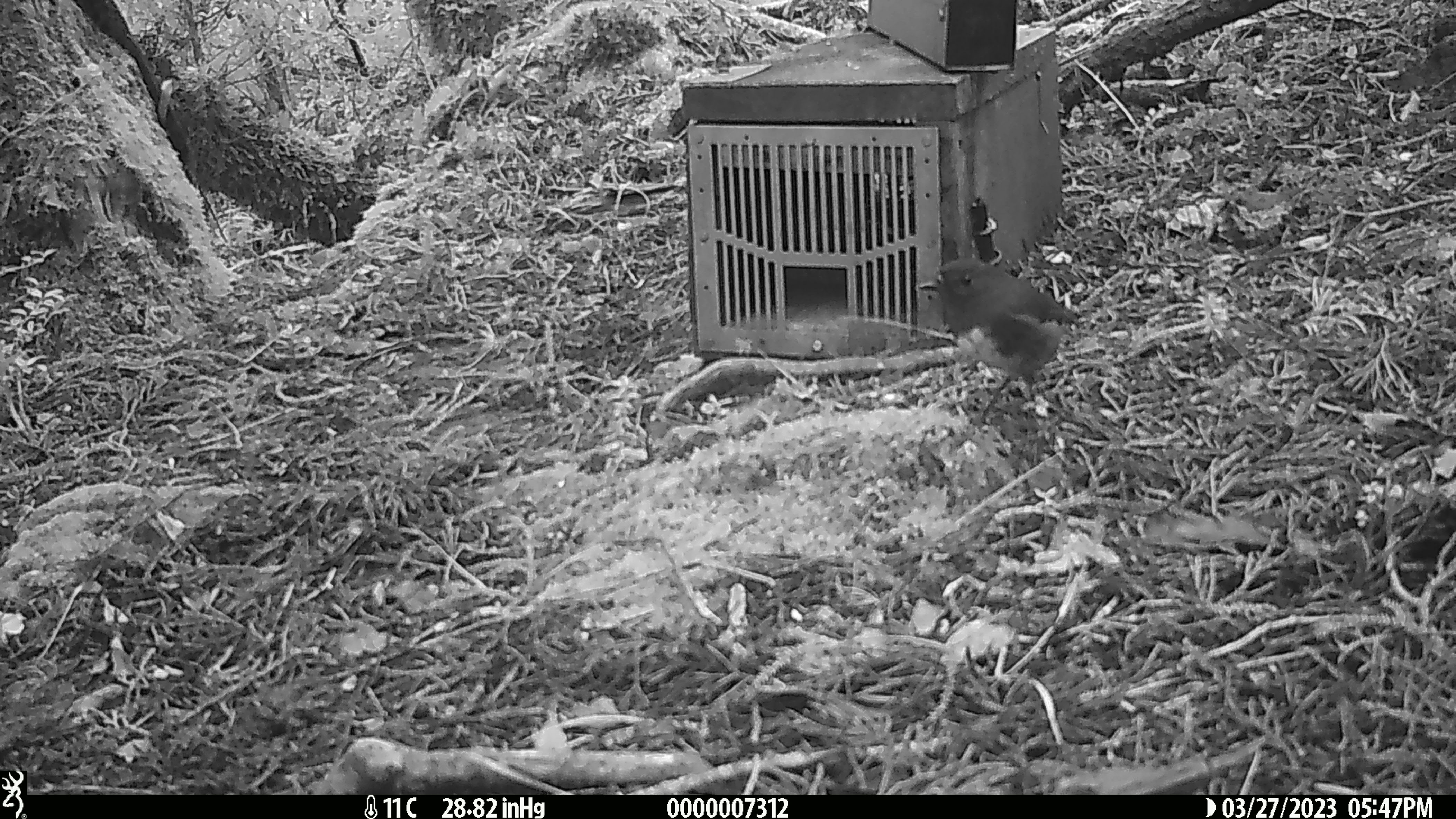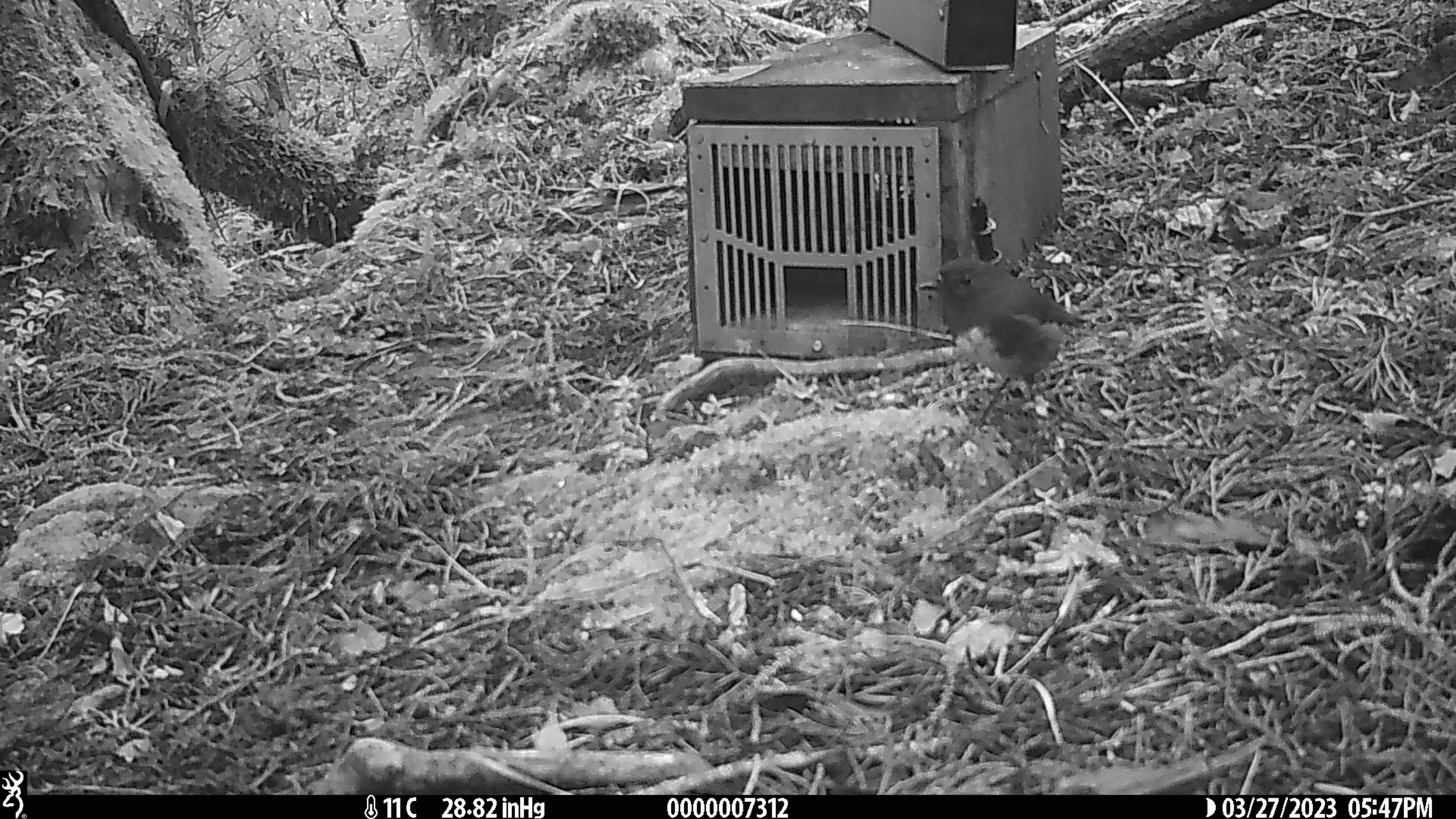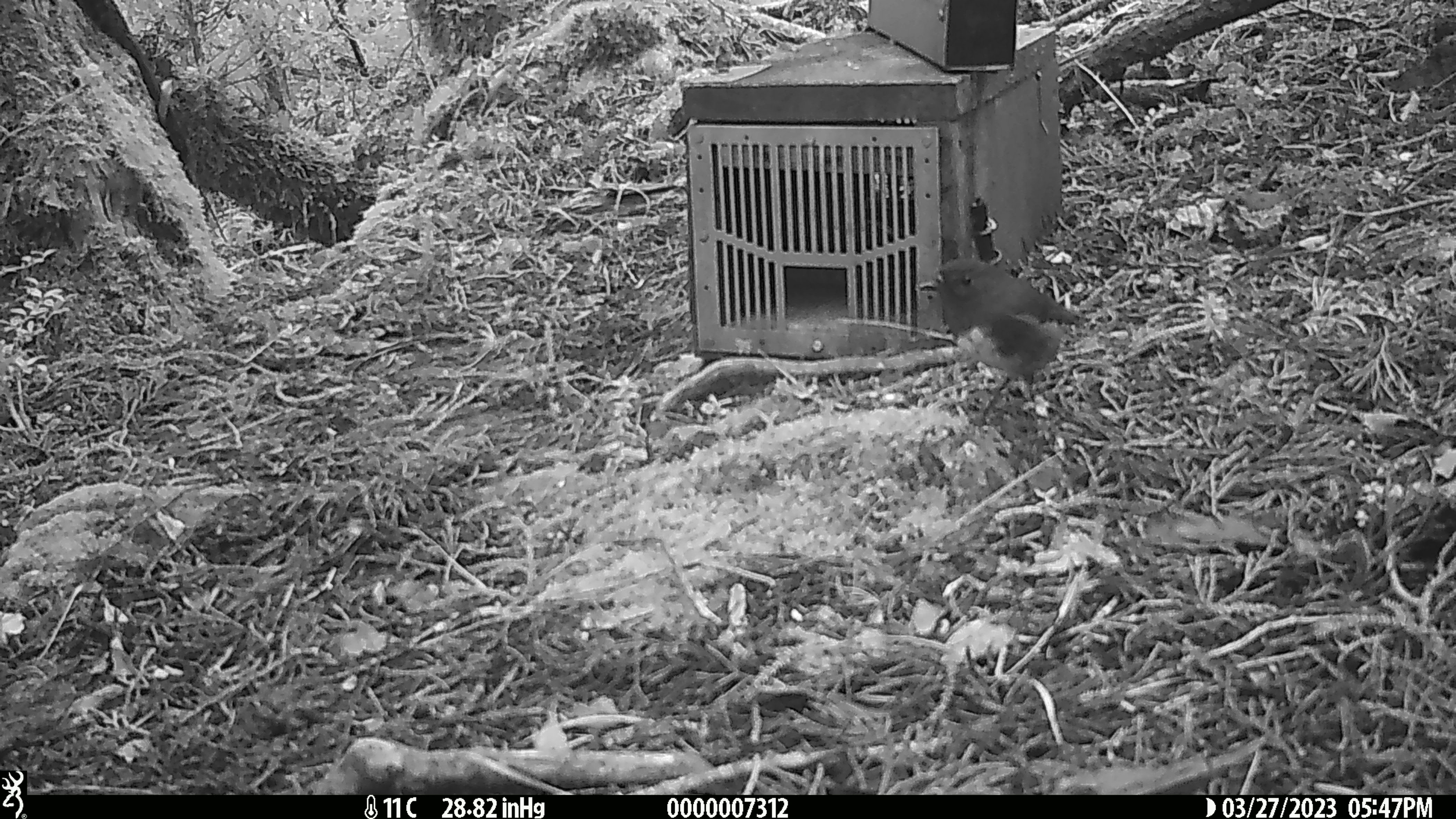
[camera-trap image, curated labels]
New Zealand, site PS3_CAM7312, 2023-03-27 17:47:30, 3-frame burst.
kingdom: Animalia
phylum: Chordata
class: Aves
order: Passeriformes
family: Petroicidae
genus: Petroica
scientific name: Petroica australis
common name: new zealand robin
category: robin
Robin (new zealand robin) (Petroica australis).